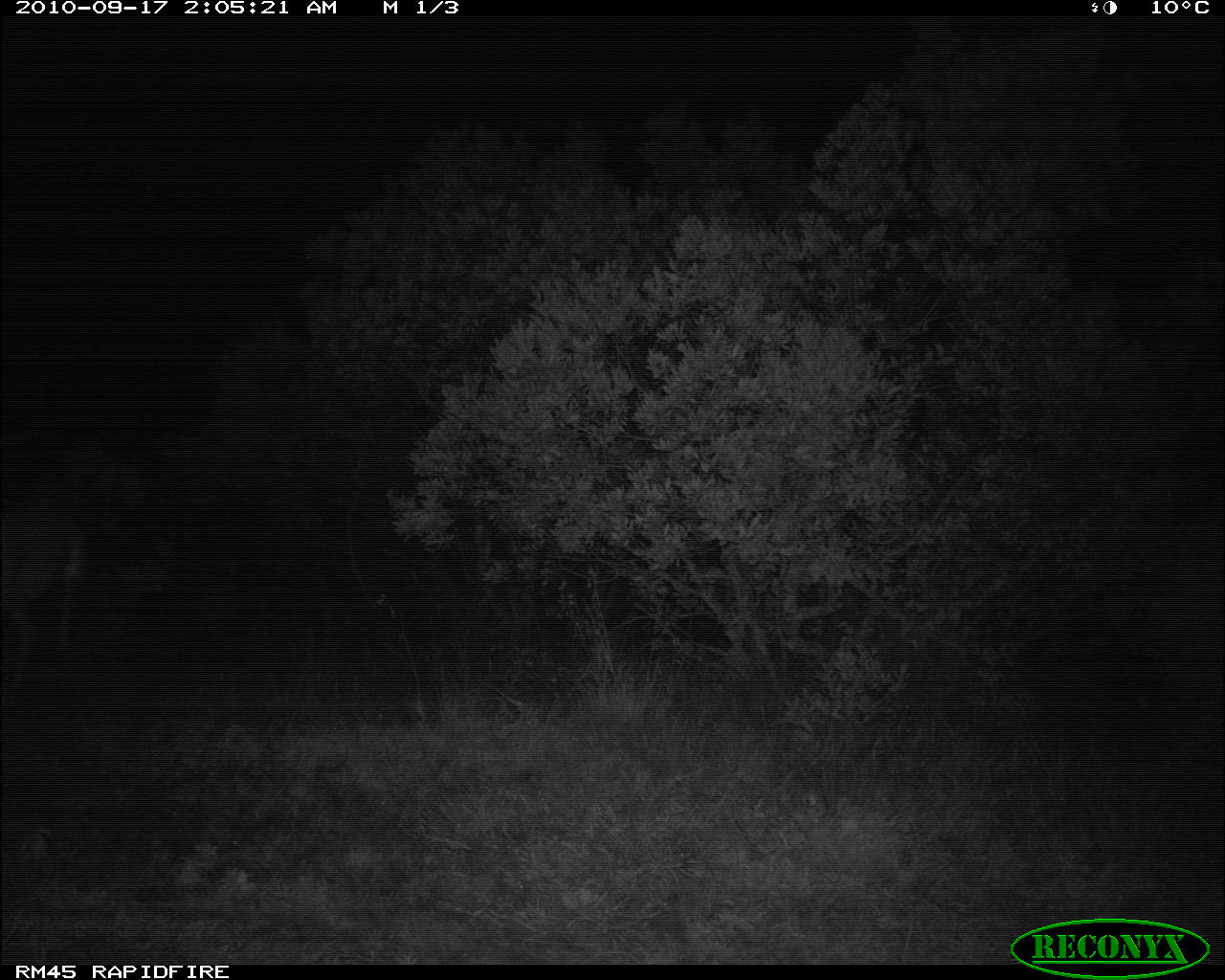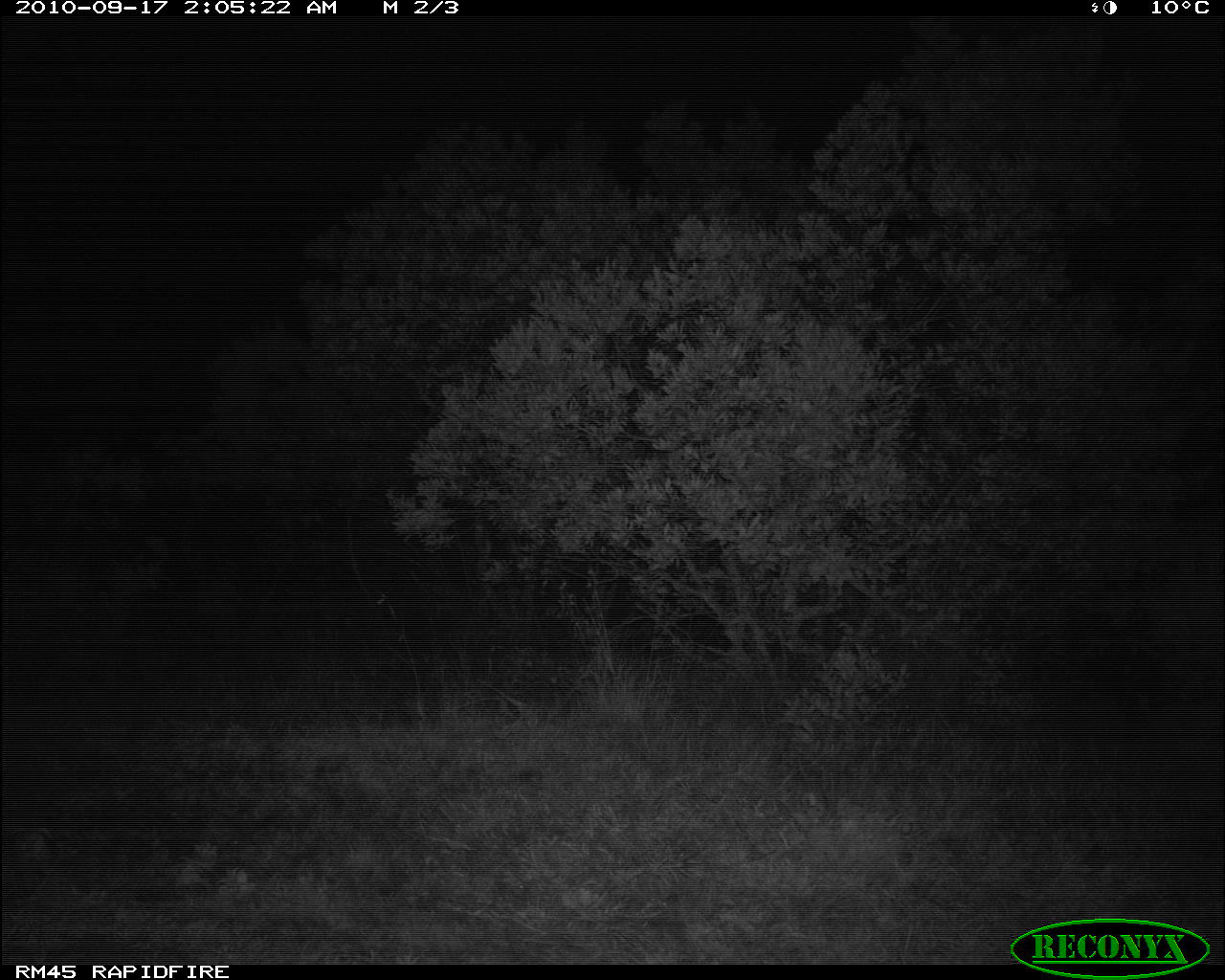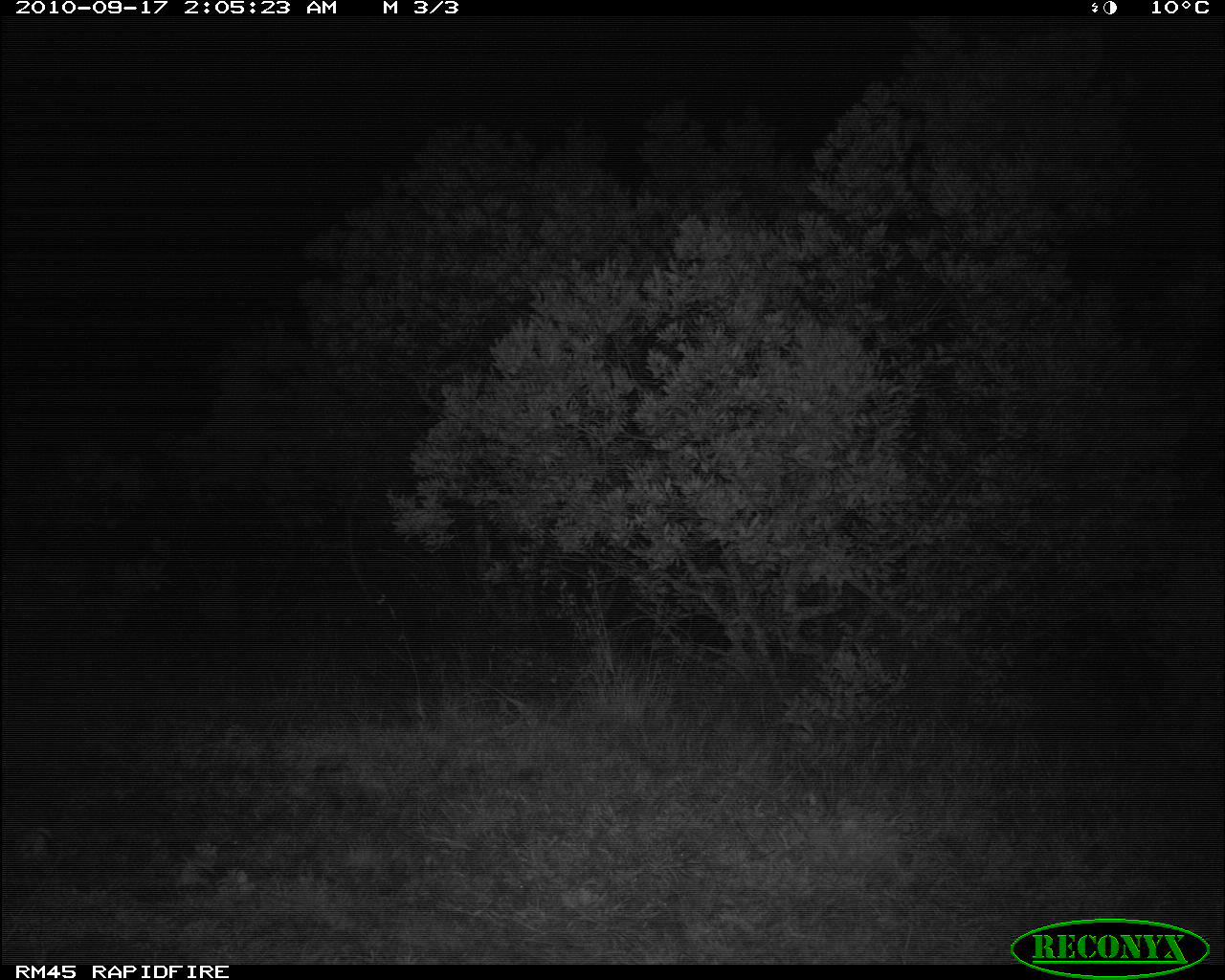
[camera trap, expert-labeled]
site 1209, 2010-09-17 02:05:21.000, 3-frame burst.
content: unidentified animal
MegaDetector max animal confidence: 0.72